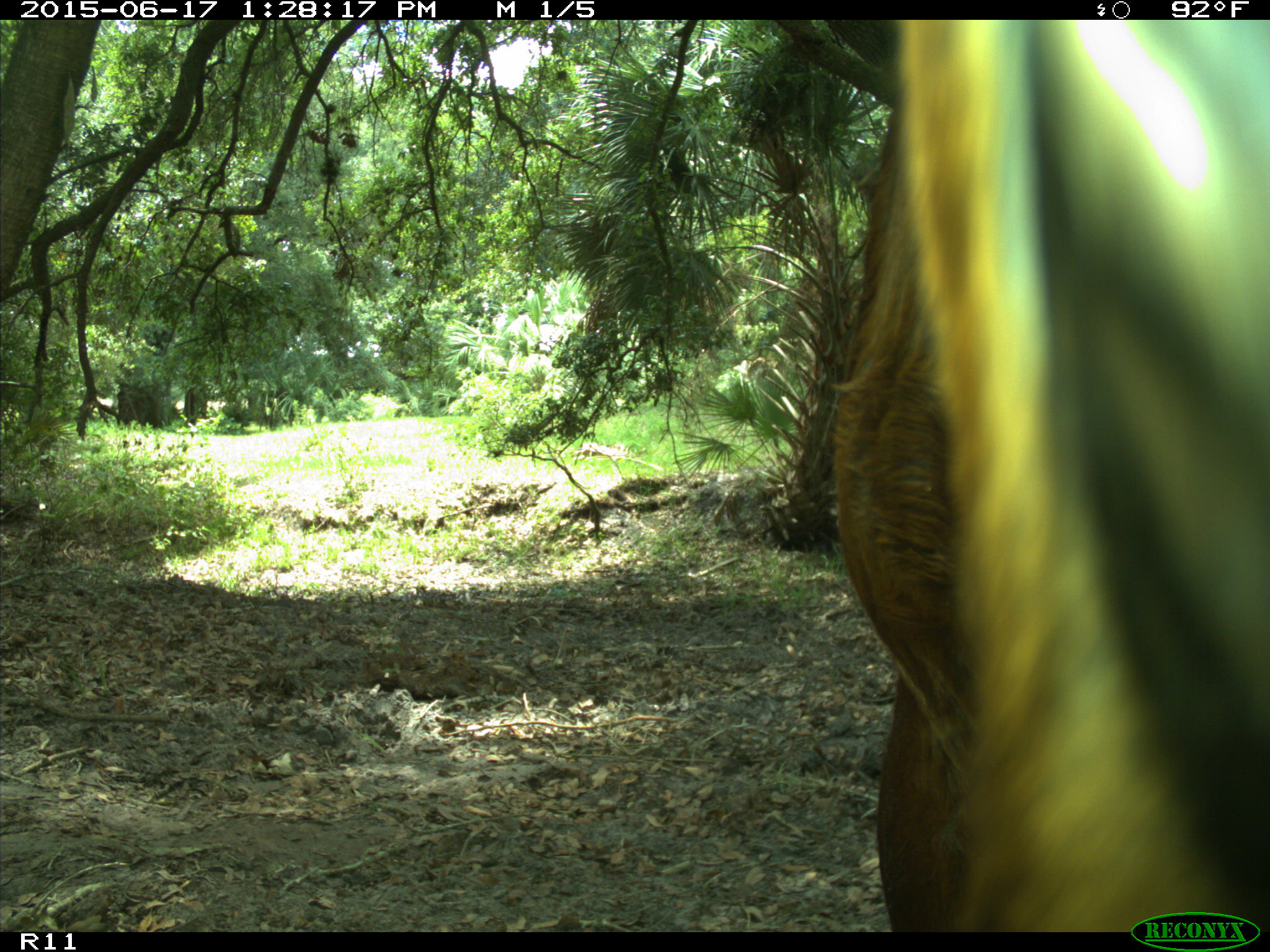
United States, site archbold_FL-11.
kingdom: Animalia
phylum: Chordata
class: Mammalia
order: Artiodactyla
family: Bovidae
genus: Bos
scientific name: Bos taurus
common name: domestic cow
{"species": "Bos taurus (domestic cow)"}